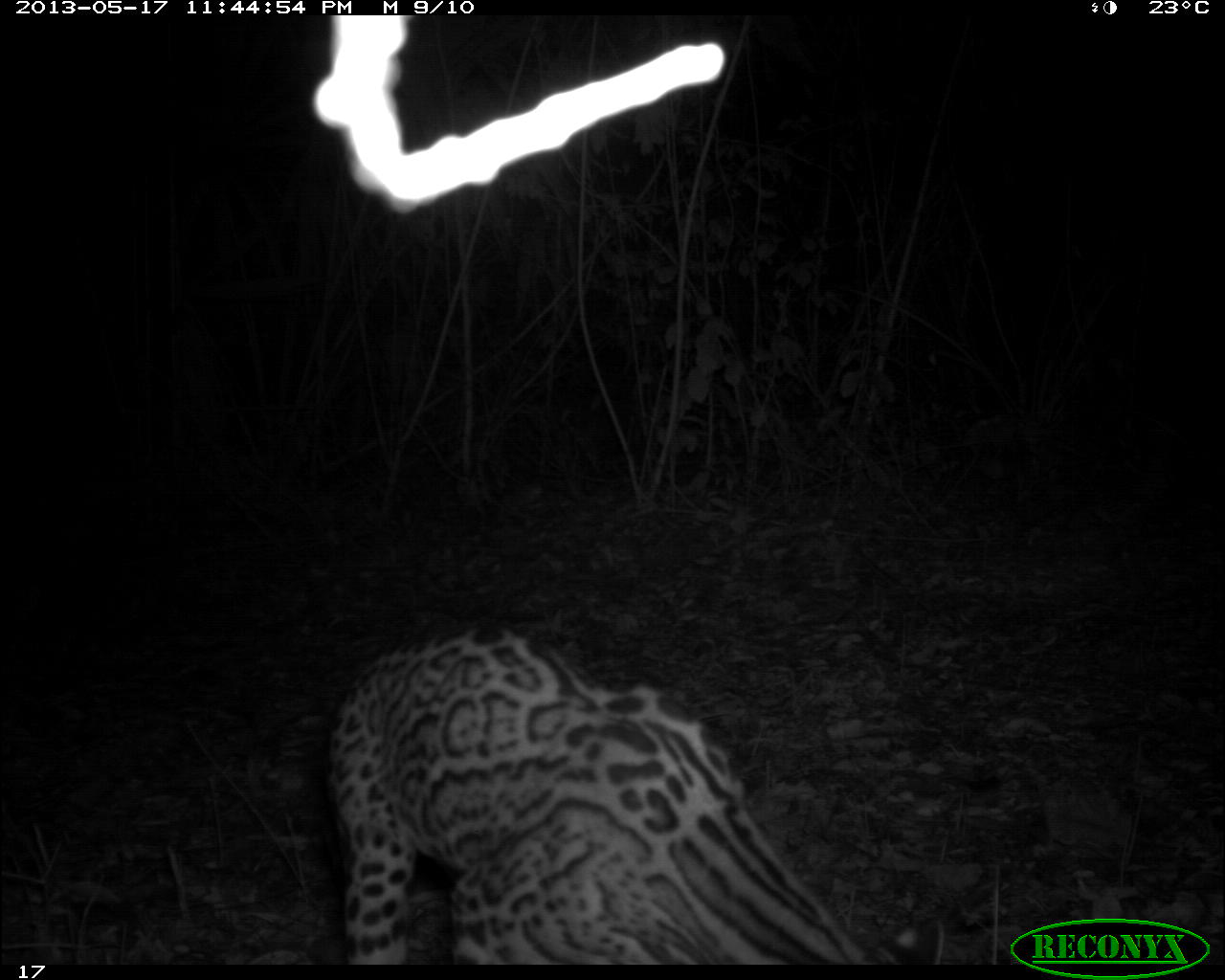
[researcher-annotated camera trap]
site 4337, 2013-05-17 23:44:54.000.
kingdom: Animalia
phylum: Chordata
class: Mammalia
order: Carnivora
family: Felidae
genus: Leopardus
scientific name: Leopardus pardalis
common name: ocelot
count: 1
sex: female